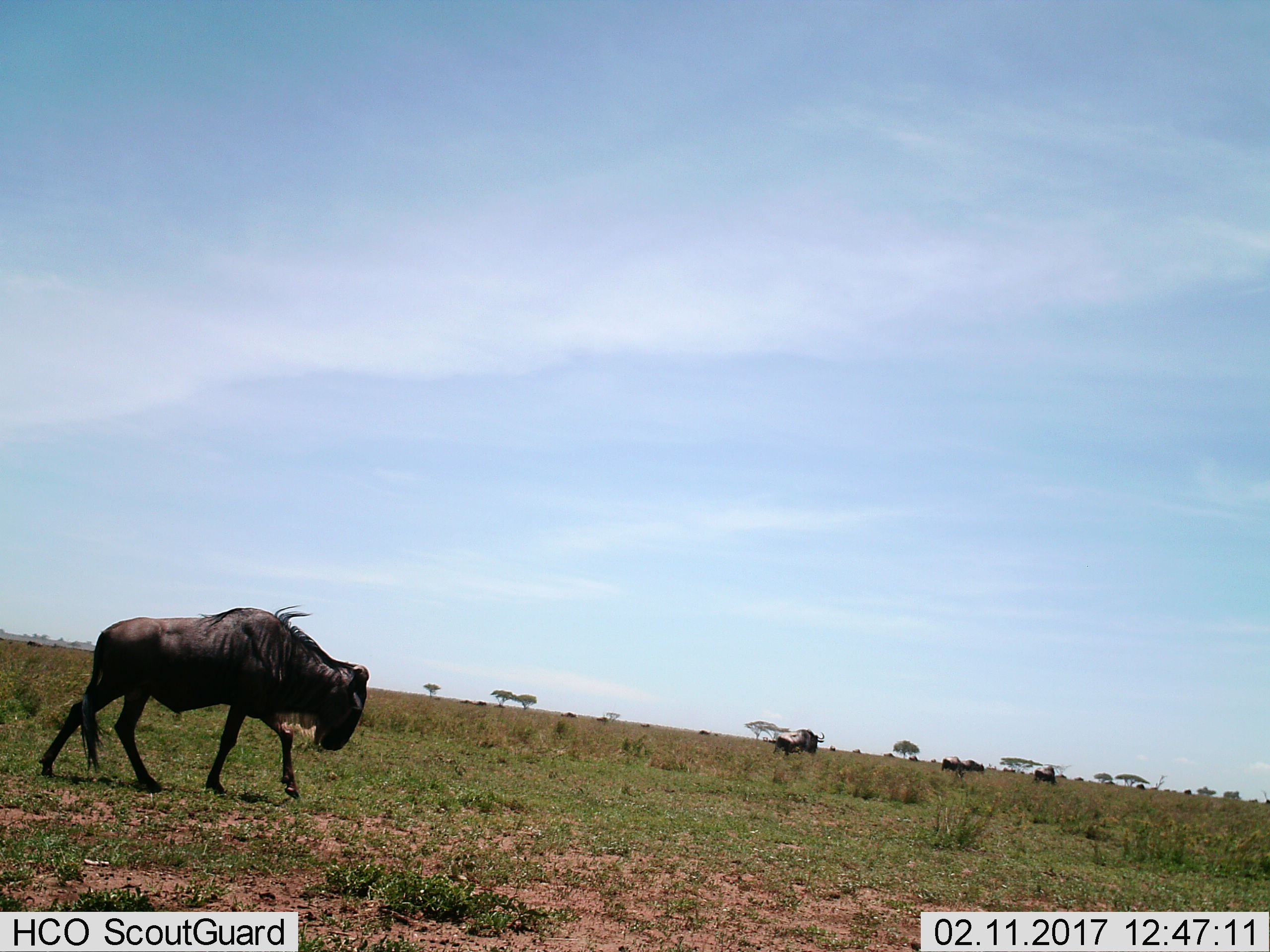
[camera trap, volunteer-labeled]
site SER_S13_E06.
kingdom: Animalia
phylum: Chordata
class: Mammalia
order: Artiodactyla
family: Bovidae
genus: Connochaetes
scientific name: Connochaetes taurinus taurinus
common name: blue wildebeest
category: wildebeestblue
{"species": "wildebeestblue (blue wildebeest) (Connochaetes taurinus taurinus)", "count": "4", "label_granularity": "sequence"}